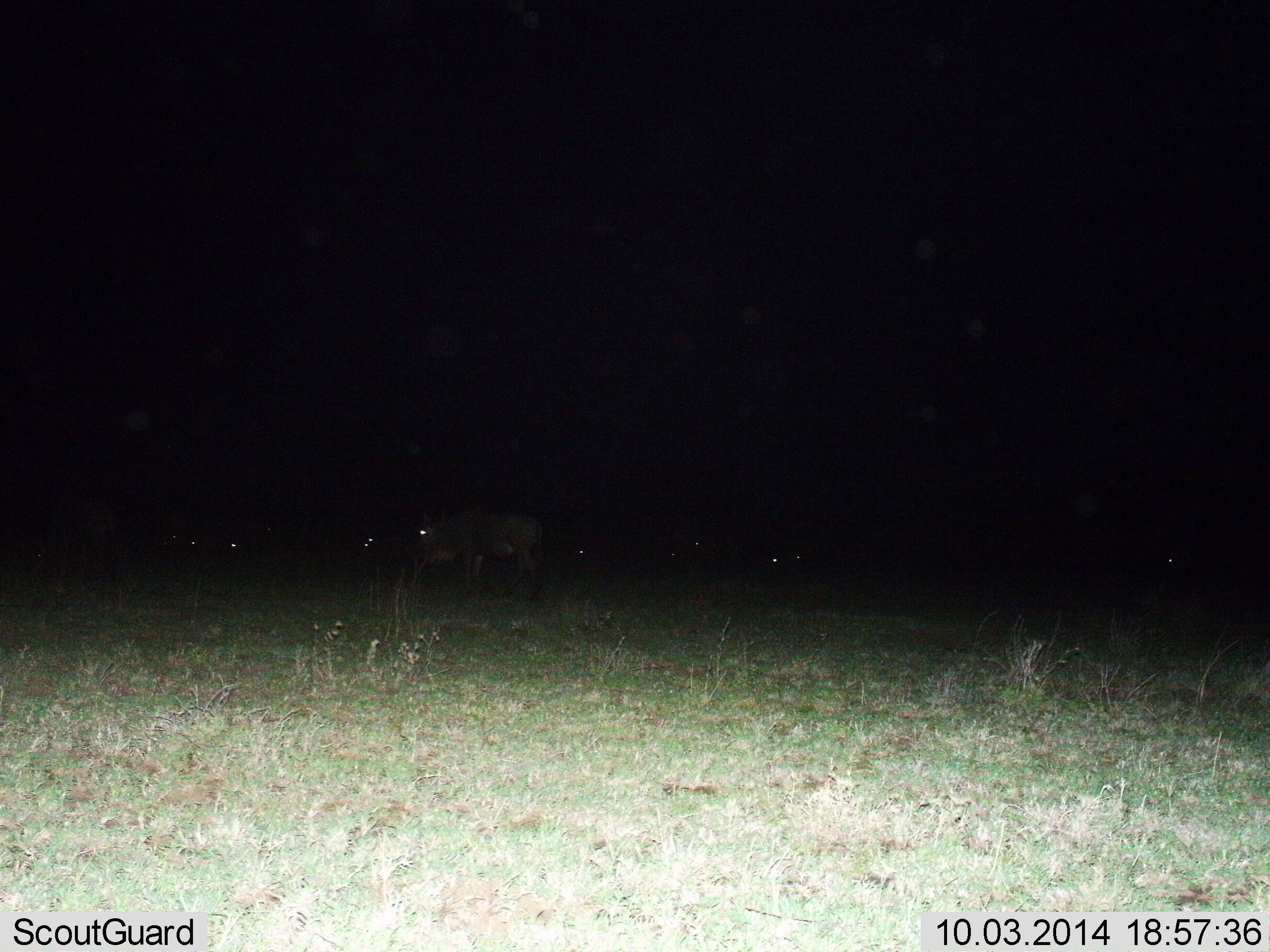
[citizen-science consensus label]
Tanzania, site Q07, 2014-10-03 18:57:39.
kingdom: Animalia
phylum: Chordata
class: Mammalia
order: Artiodactyla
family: Bovidae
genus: Connochaetes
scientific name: Connochaetes taurinus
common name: blue wildebeest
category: wildebeest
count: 10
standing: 90%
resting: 10%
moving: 20%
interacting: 10%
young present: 0%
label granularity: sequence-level